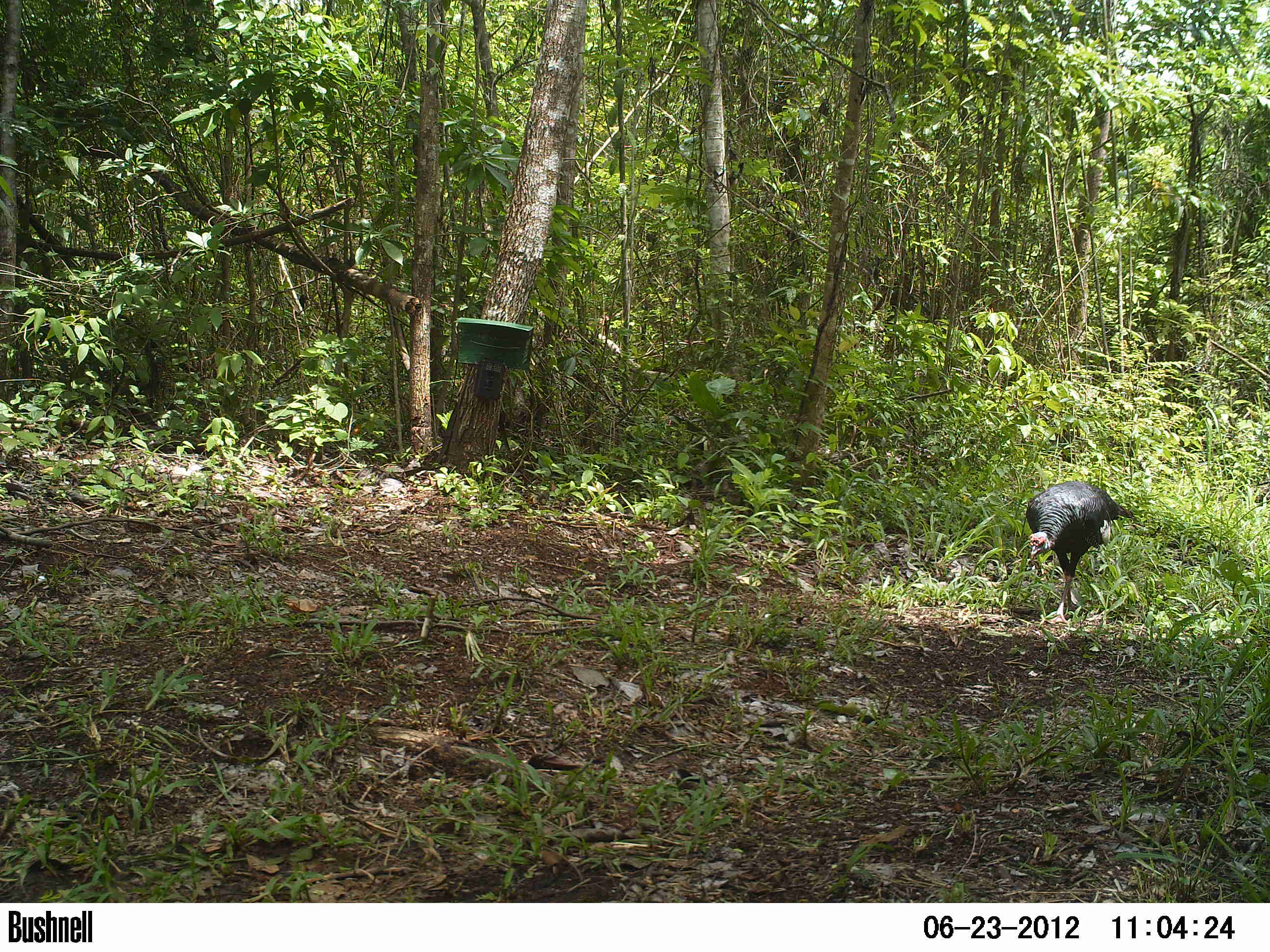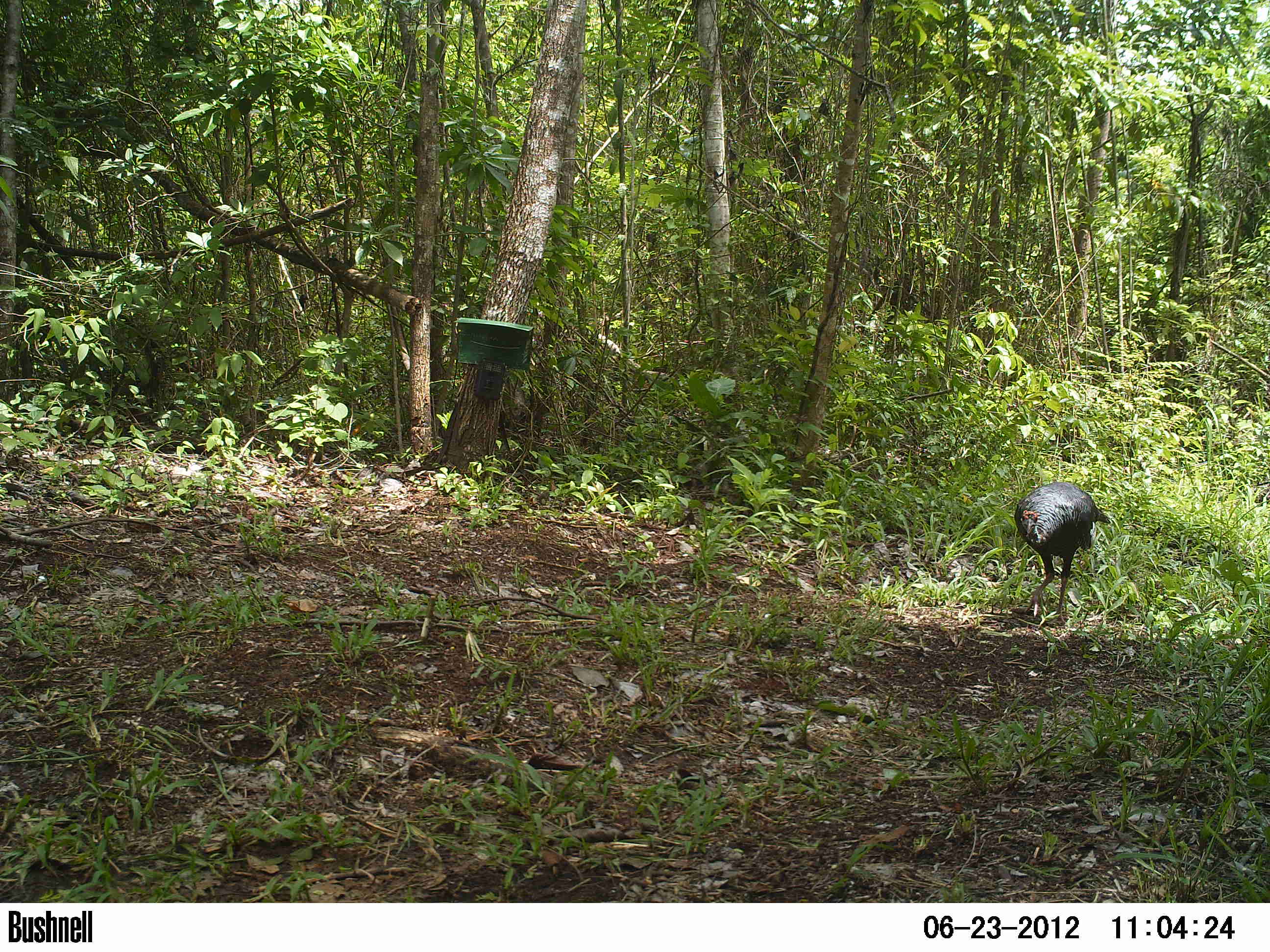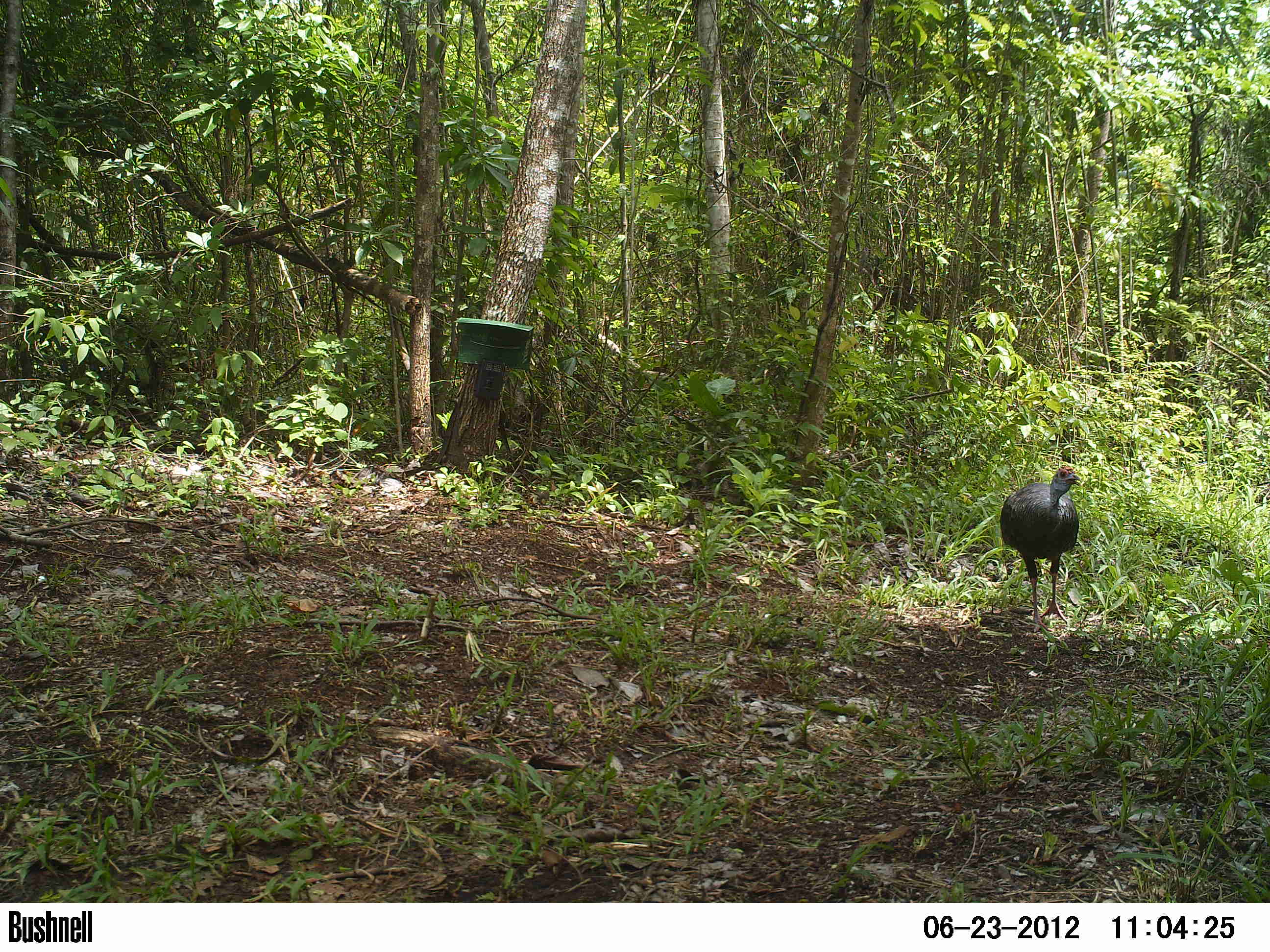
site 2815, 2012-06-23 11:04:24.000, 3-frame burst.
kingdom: Animalia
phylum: Chordata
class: Aves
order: Galliformes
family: Phasianidae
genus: Meleagris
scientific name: Meleagris ocellata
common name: ocellated turkey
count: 3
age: adult